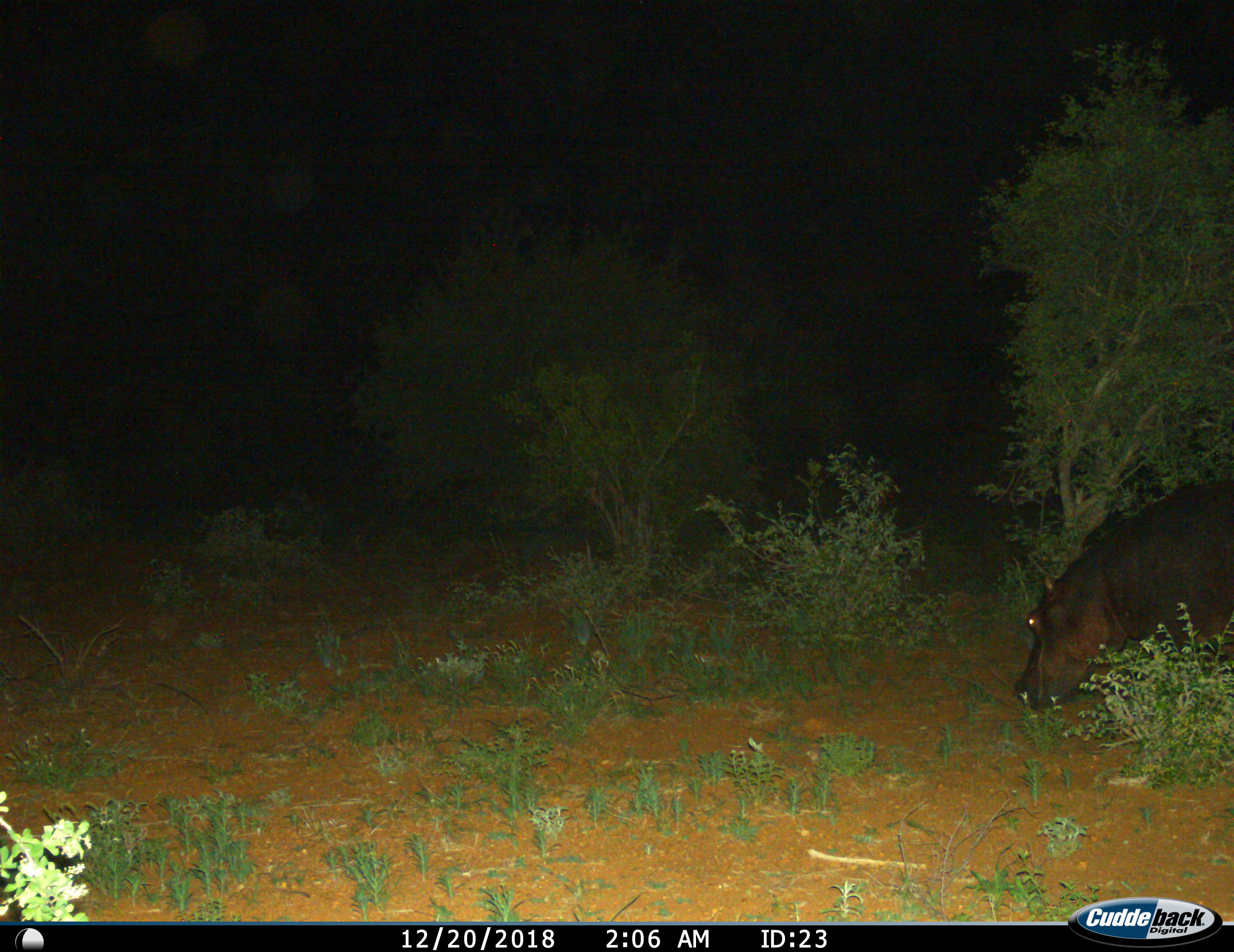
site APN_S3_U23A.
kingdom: Animalia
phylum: Chordata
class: Mammalia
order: Artiodactyla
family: Hippopotamidae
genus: Hippopotamus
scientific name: Hippopotamus amphibius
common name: hippopotamus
Hippopotamus (Hippopotamus amphibius), count 1. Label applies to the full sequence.